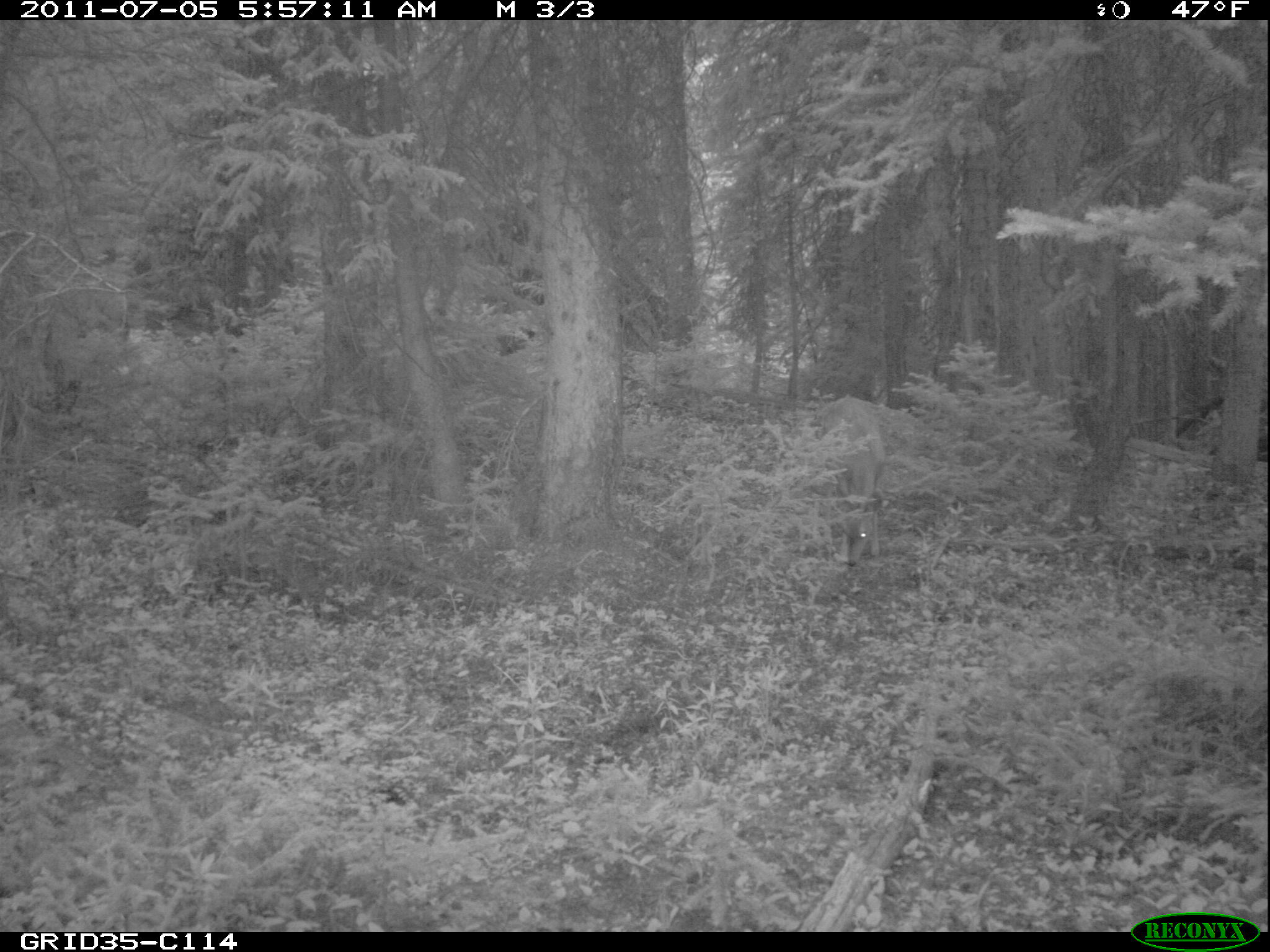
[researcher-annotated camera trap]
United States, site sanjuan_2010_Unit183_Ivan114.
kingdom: Animalia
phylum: Chordata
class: Mammalia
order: Artiodactyla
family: Cervidae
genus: Odocoileus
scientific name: Odocoileus hemionus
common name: mule deer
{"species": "Odocoileus hemionus (mule deer)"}